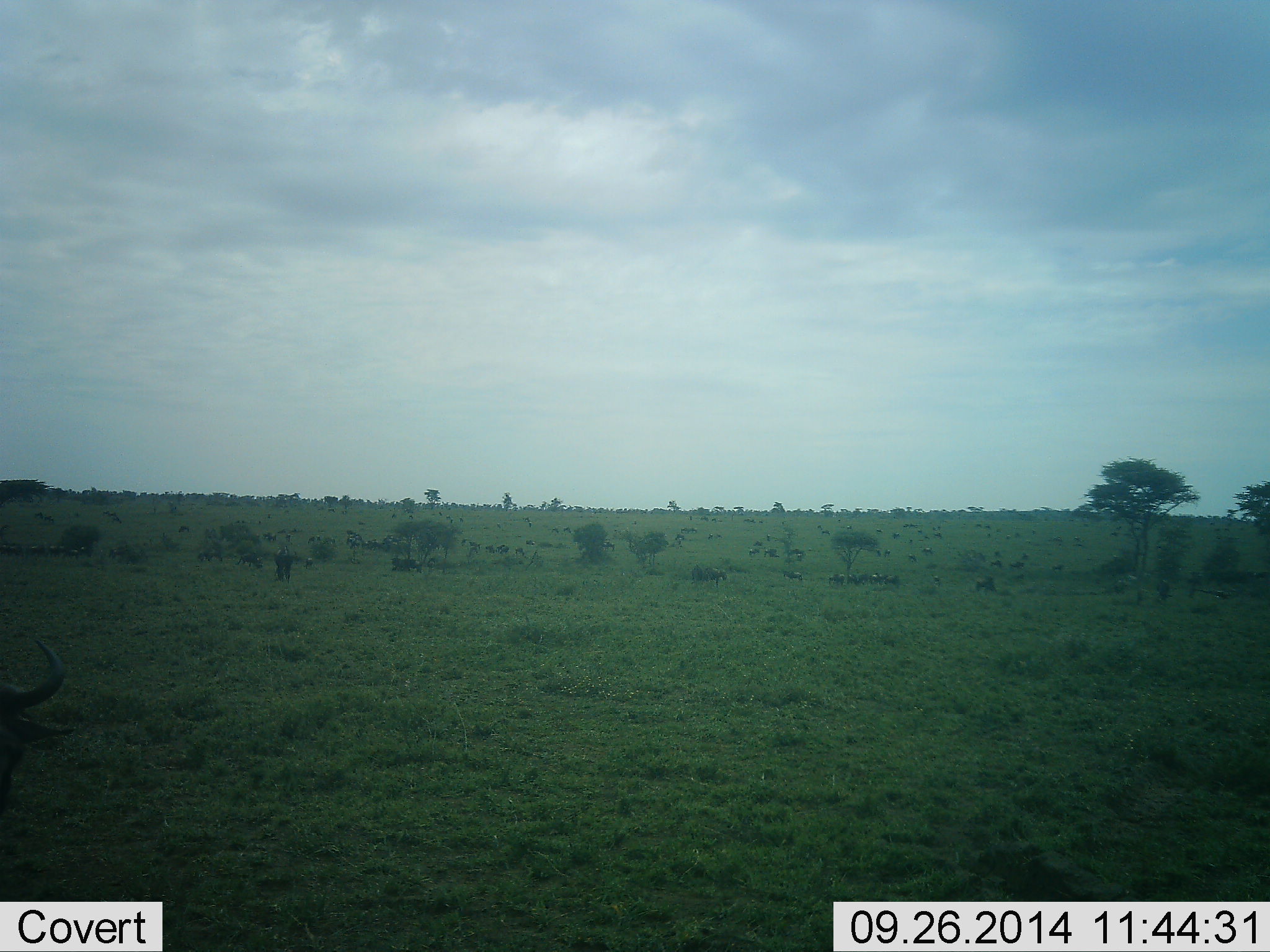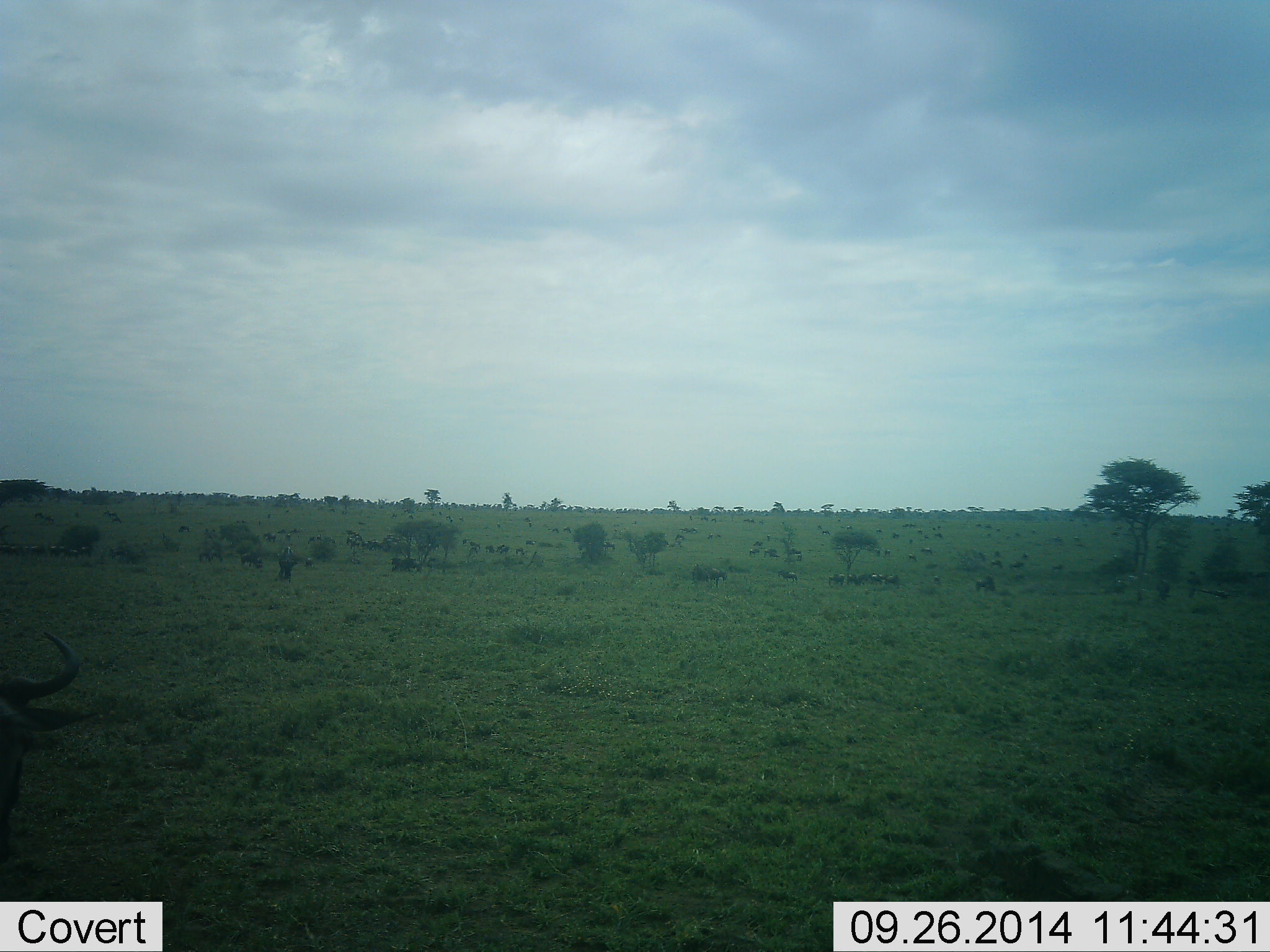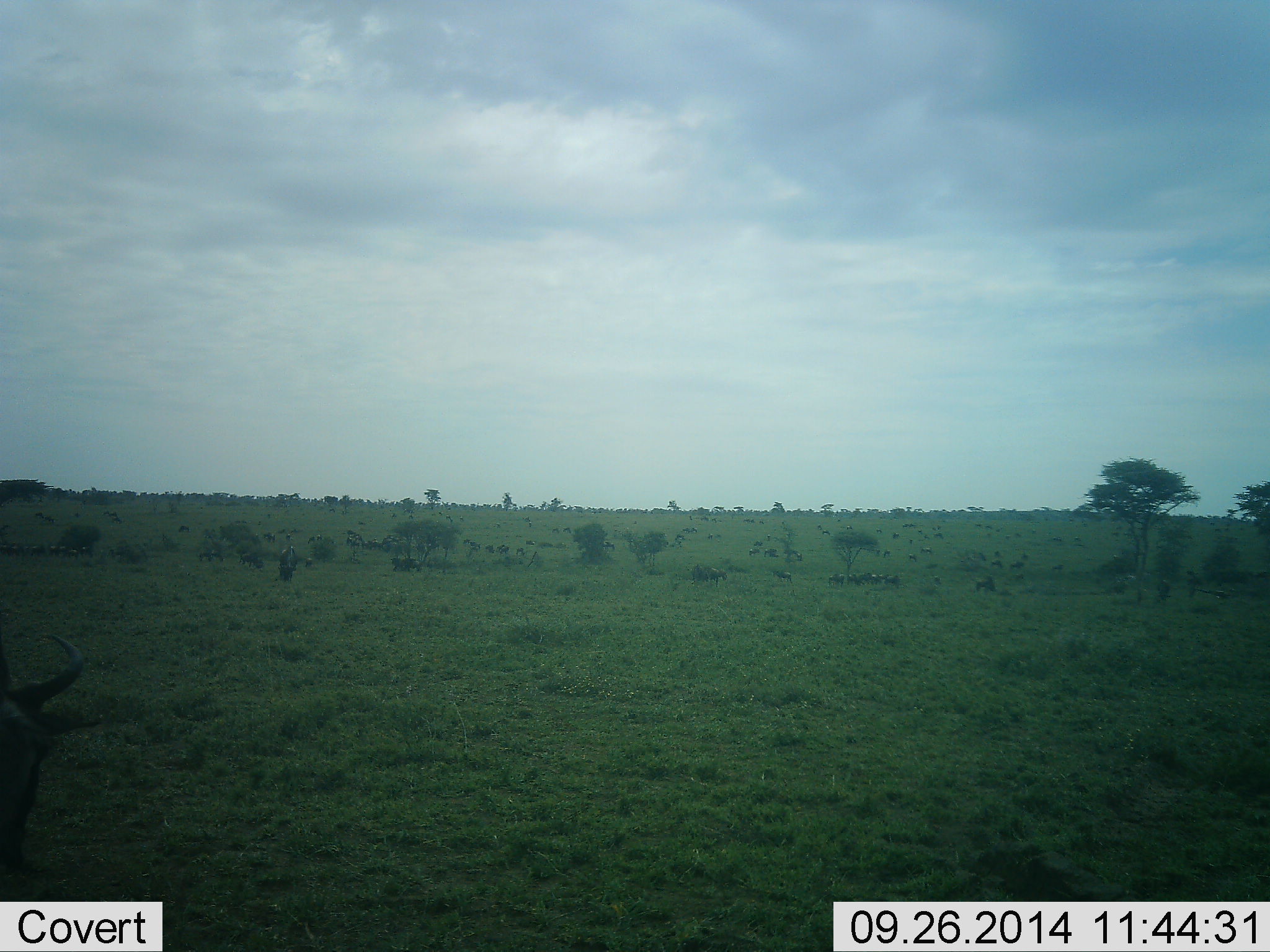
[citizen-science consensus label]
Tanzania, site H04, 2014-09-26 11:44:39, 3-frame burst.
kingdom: Animalia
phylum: Chordata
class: Mammalia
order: Artiodactyla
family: Bovidae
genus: Connochaetes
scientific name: Connochaetes taurinus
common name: blue wildebeest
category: wildebeest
Wildebeest (blue wildebeest) (Connochaetes taurinus), count 2. Behavior (volunteer vote fractions): standing 40%, resting 40%, moving 50%, interacting 0%. Young present (vote fraction): 0%. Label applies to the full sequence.